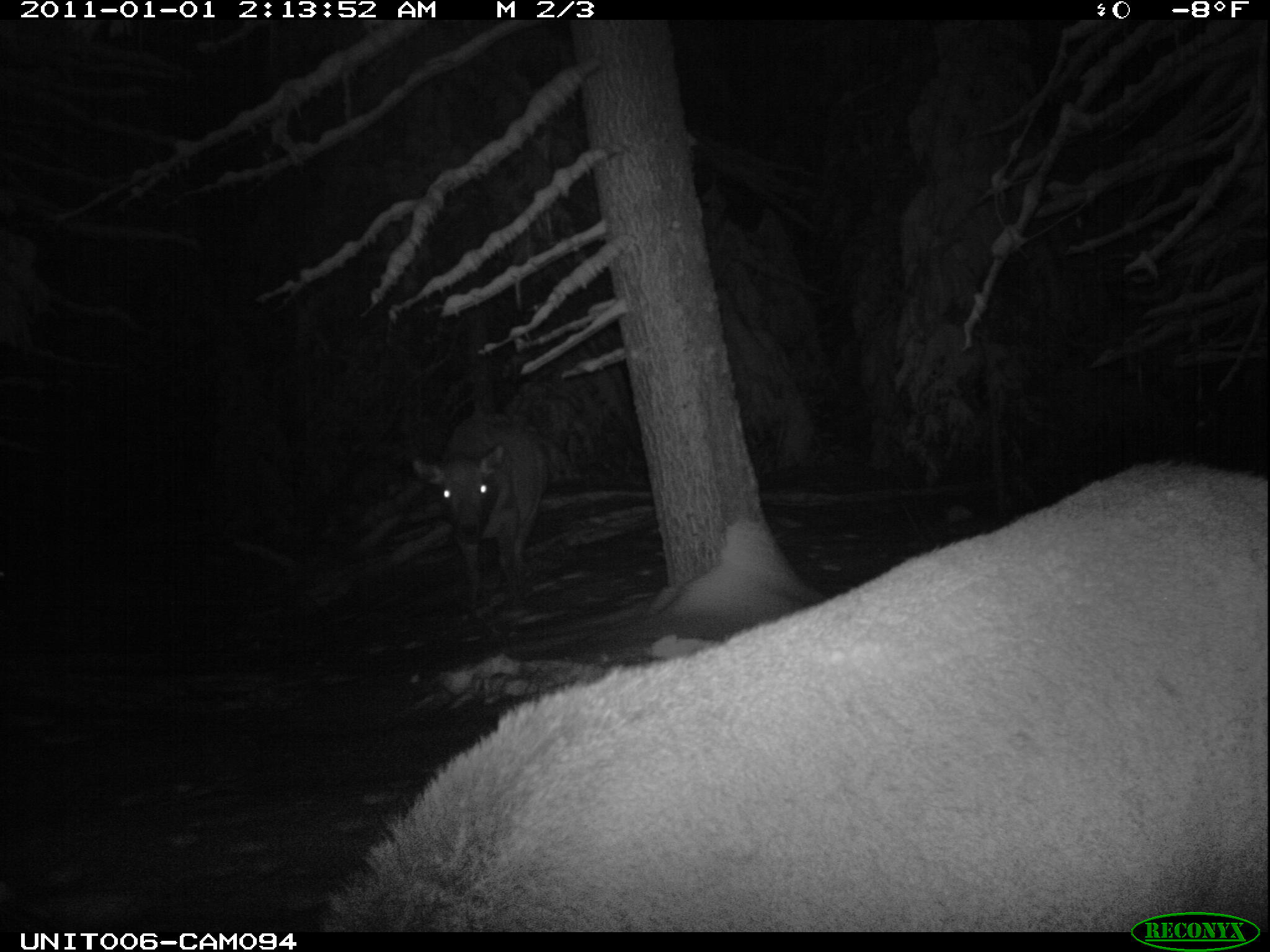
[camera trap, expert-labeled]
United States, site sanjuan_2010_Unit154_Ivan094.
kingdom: Animalia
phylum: Chordata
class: Mammalia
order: Artiodactyla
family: Cervidae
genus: Cervus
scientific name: Cervus elaphus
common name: red deer